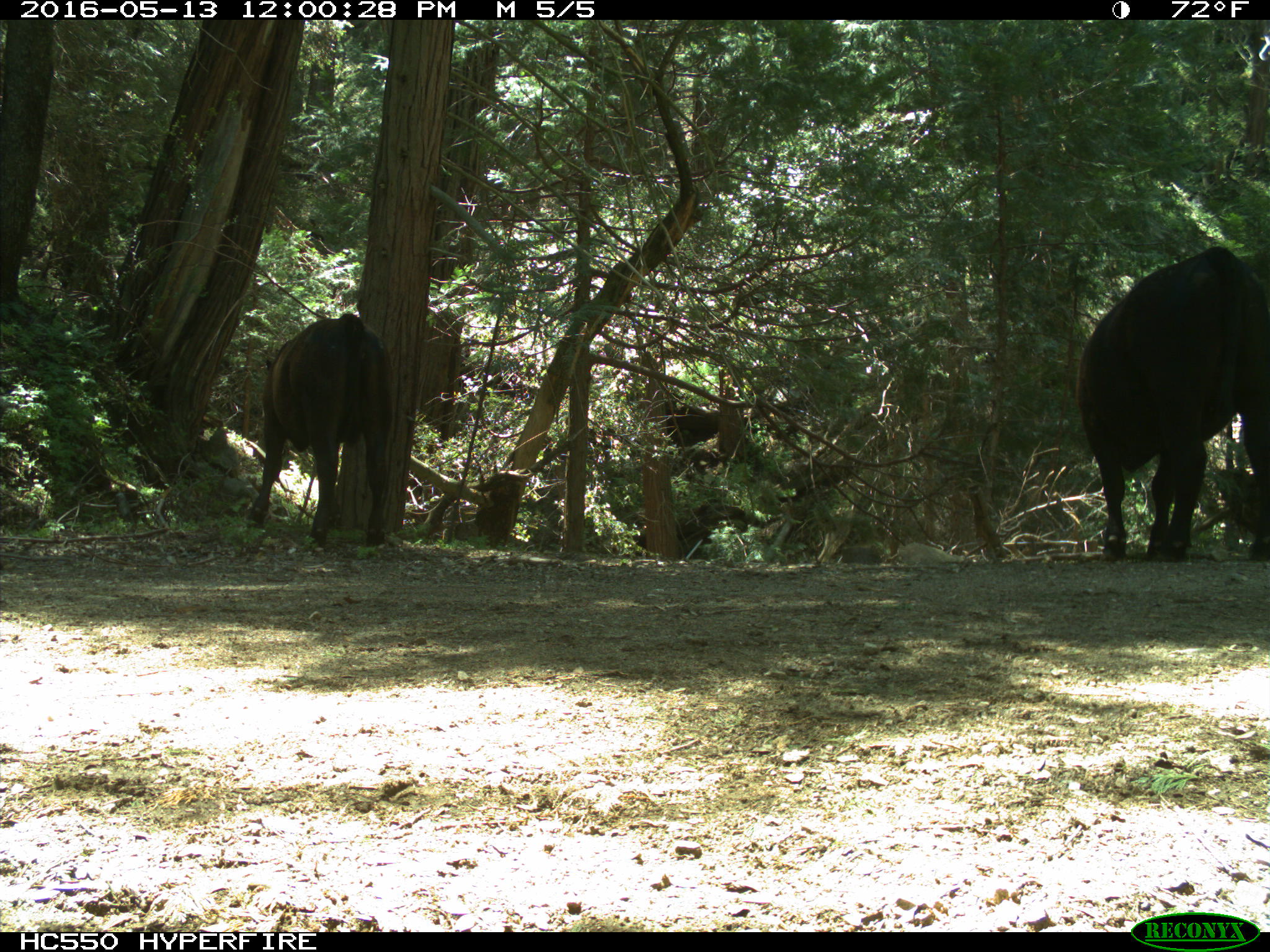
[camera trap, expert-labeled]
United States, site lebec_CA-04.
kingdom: Animalia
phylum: Chordata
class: Mammalia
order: Artiodactyla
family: Bovidae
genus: Bos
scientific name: Bos taurus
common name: domestic cow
Bos taurus (domestic cow).